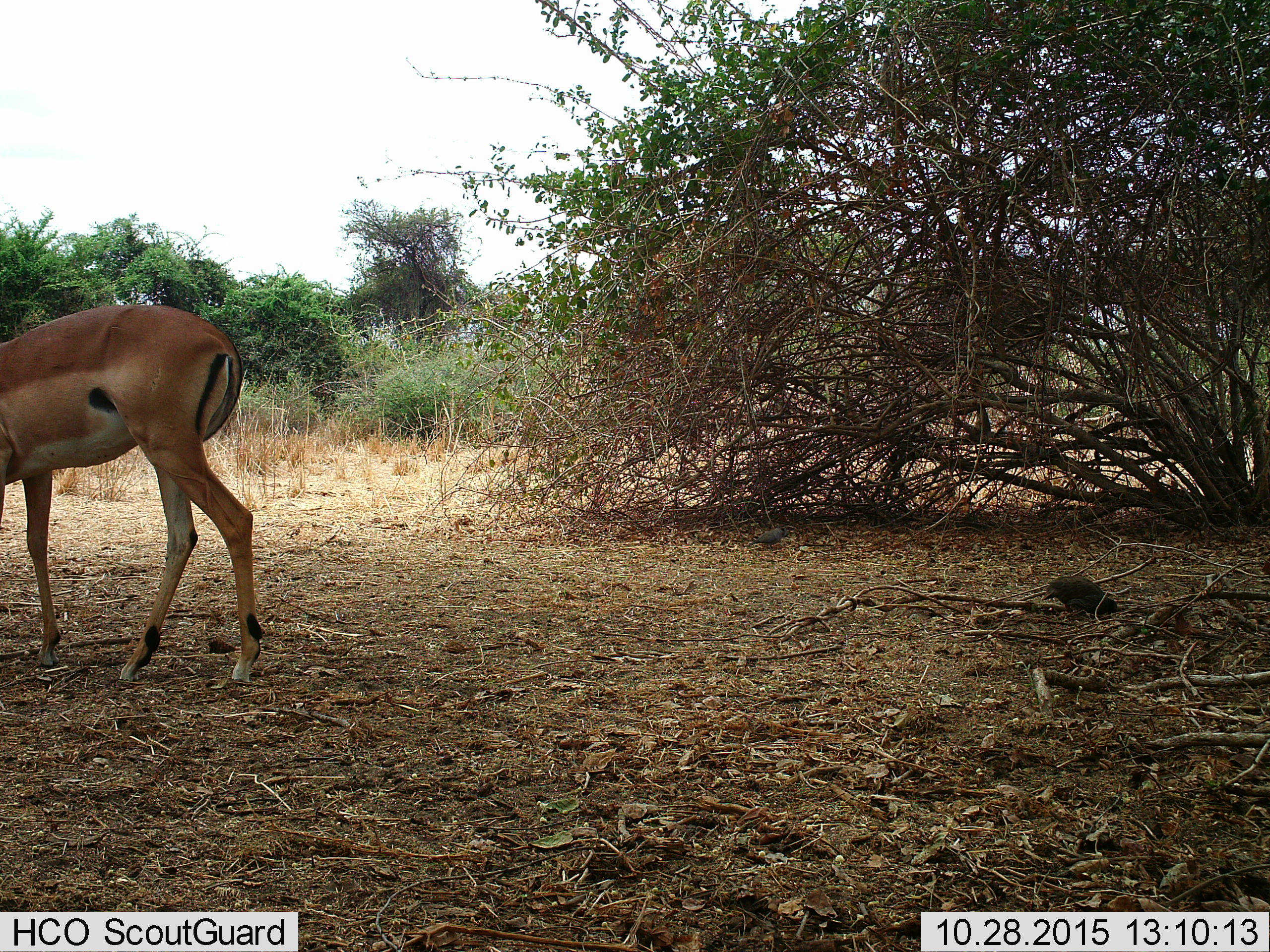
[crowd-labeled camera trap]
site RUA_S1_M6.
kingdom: Animalia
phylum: Chordata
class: Mammalia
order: Artiodactyla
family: Bovidae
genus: Aepyceros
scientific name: Aepyceros melampus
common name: impala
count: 1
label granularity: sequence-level